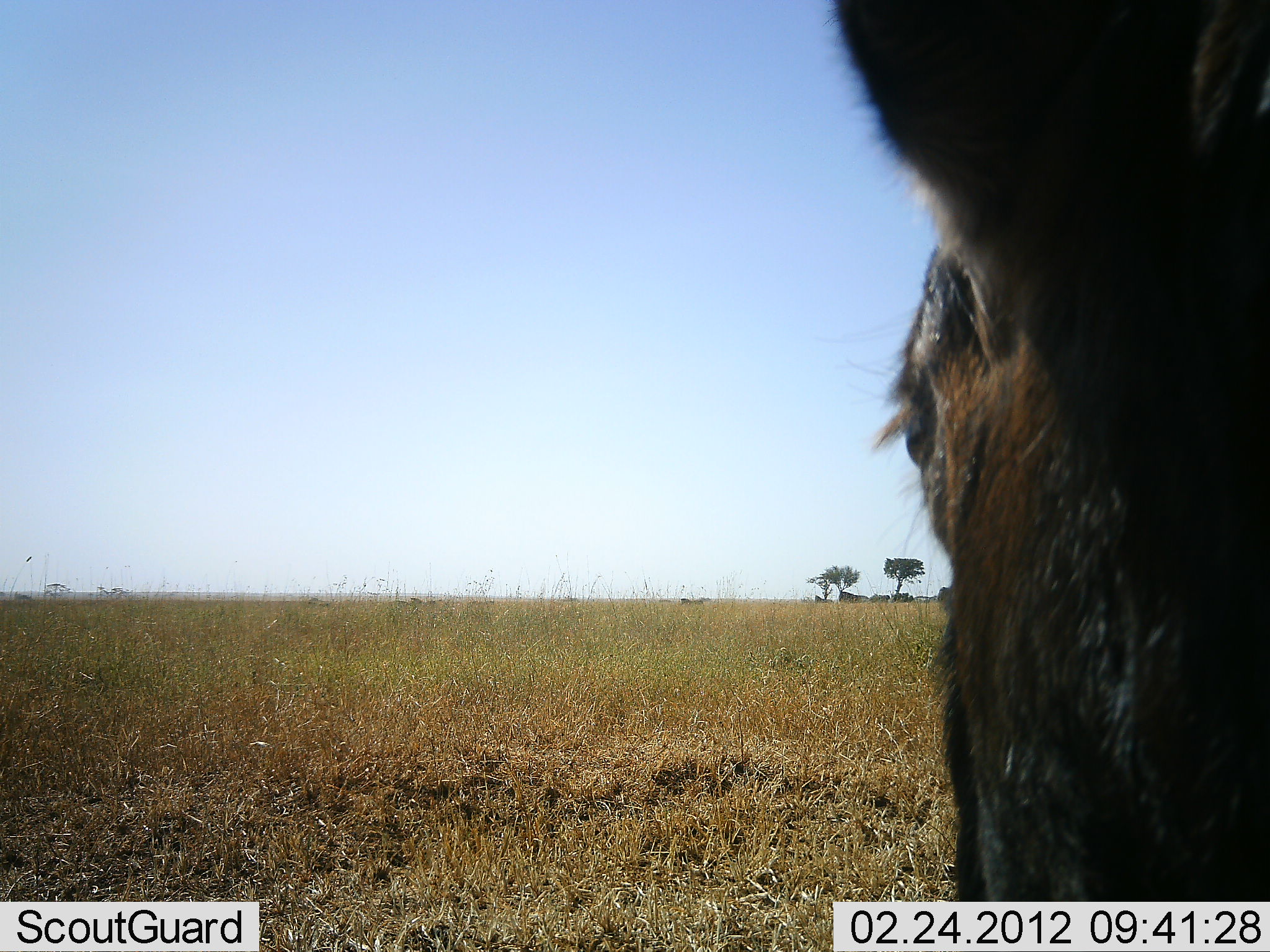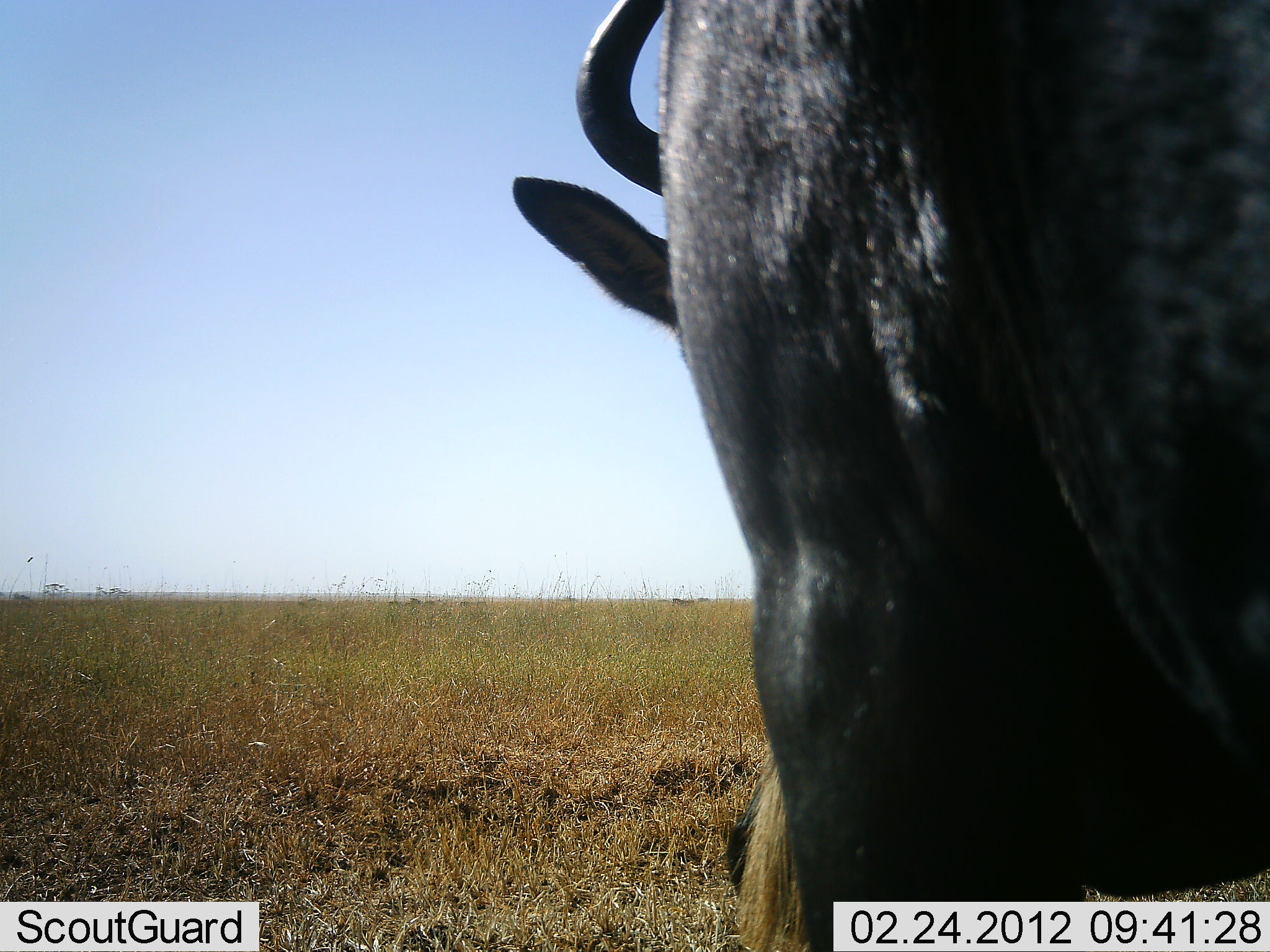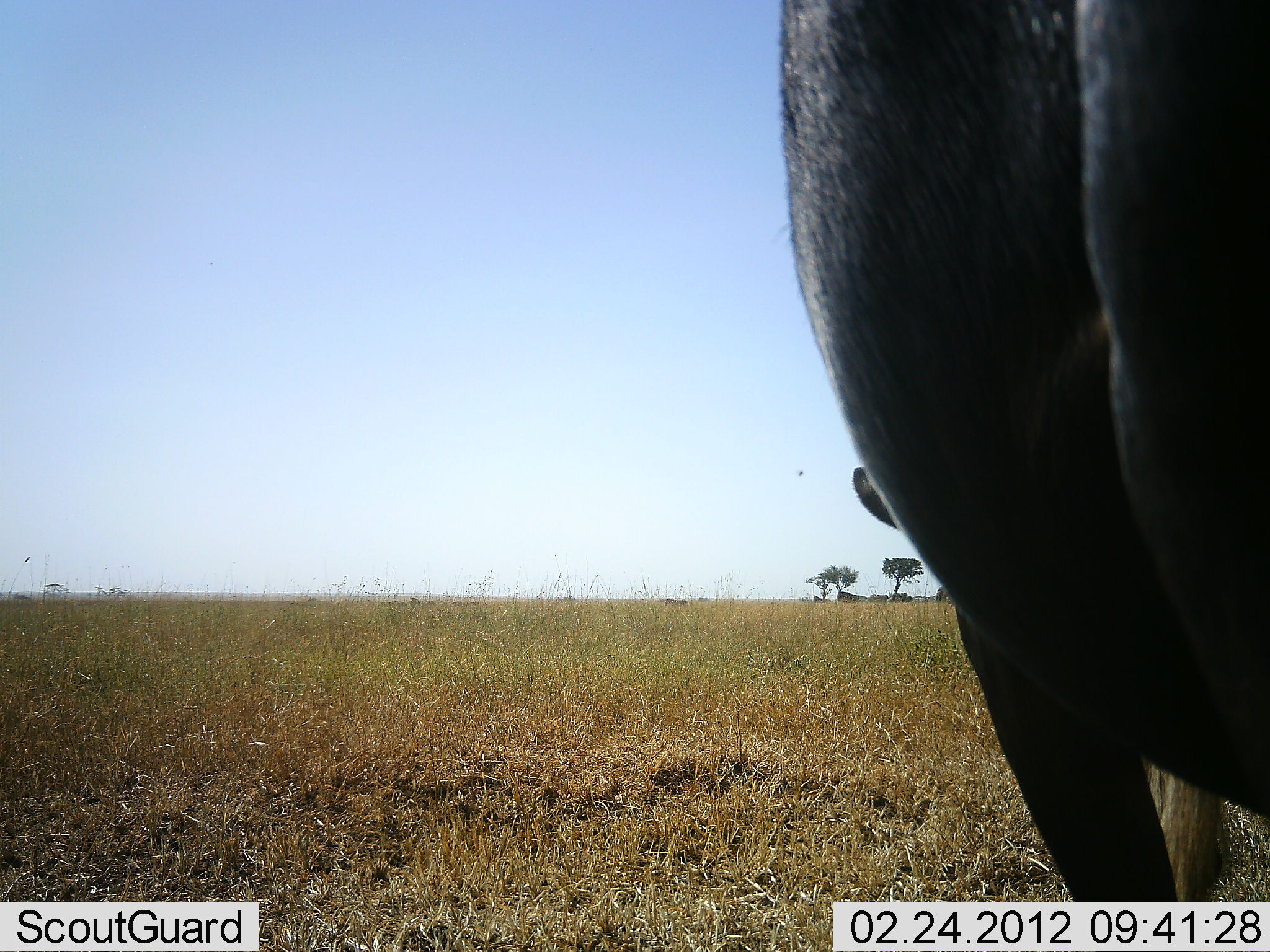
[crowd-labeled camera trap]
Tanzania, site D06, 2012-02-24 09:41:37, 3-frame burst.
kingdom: Animalia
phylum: Chordata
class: Mammalia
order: Artiodactyla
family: Bovidae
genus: Connochaetes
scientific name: Connochaetes taurinus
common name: blue wildebeest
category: wildebeest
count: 1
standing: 80%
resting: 0%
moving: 13%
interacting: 0%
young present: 0%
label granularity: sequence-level